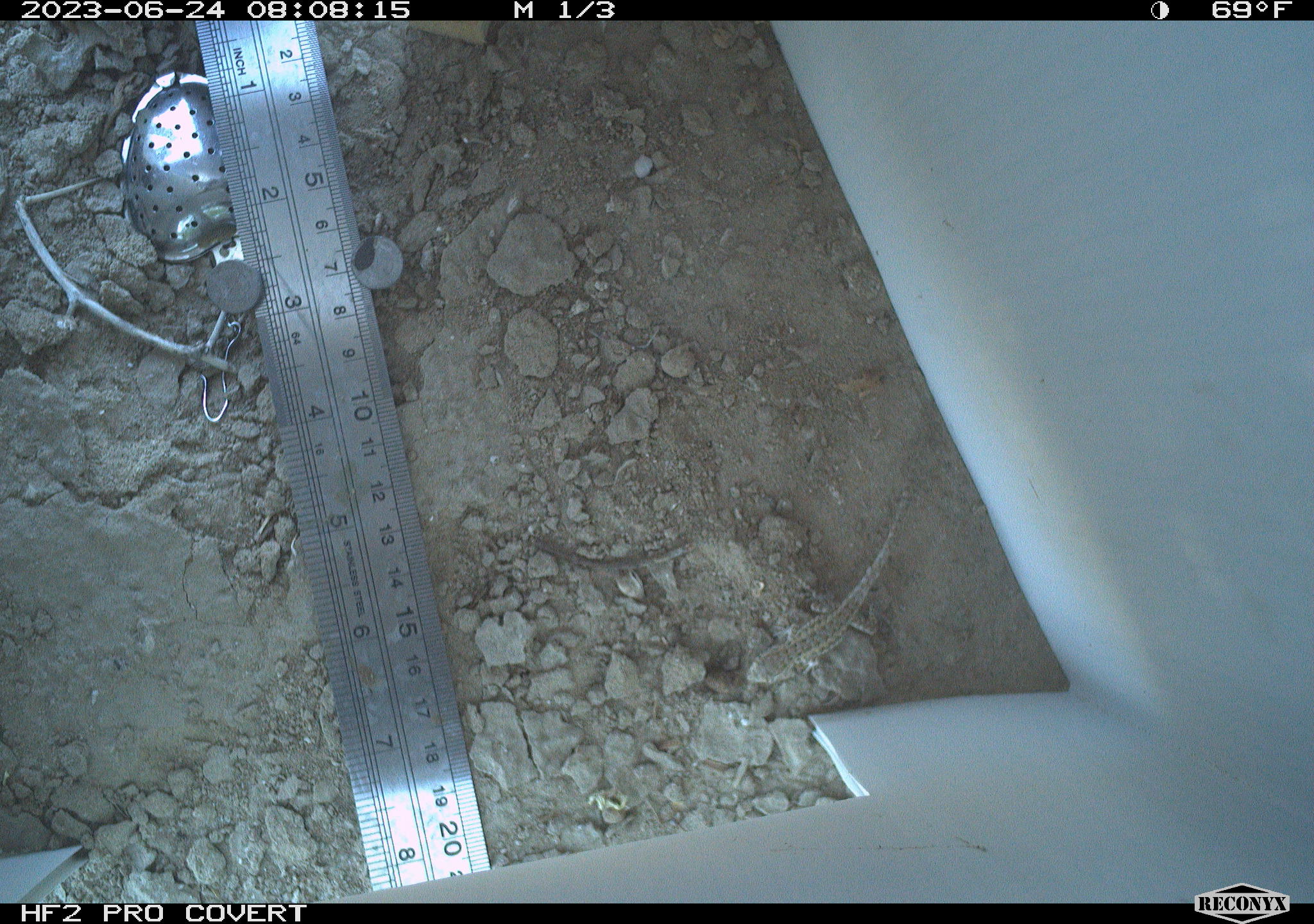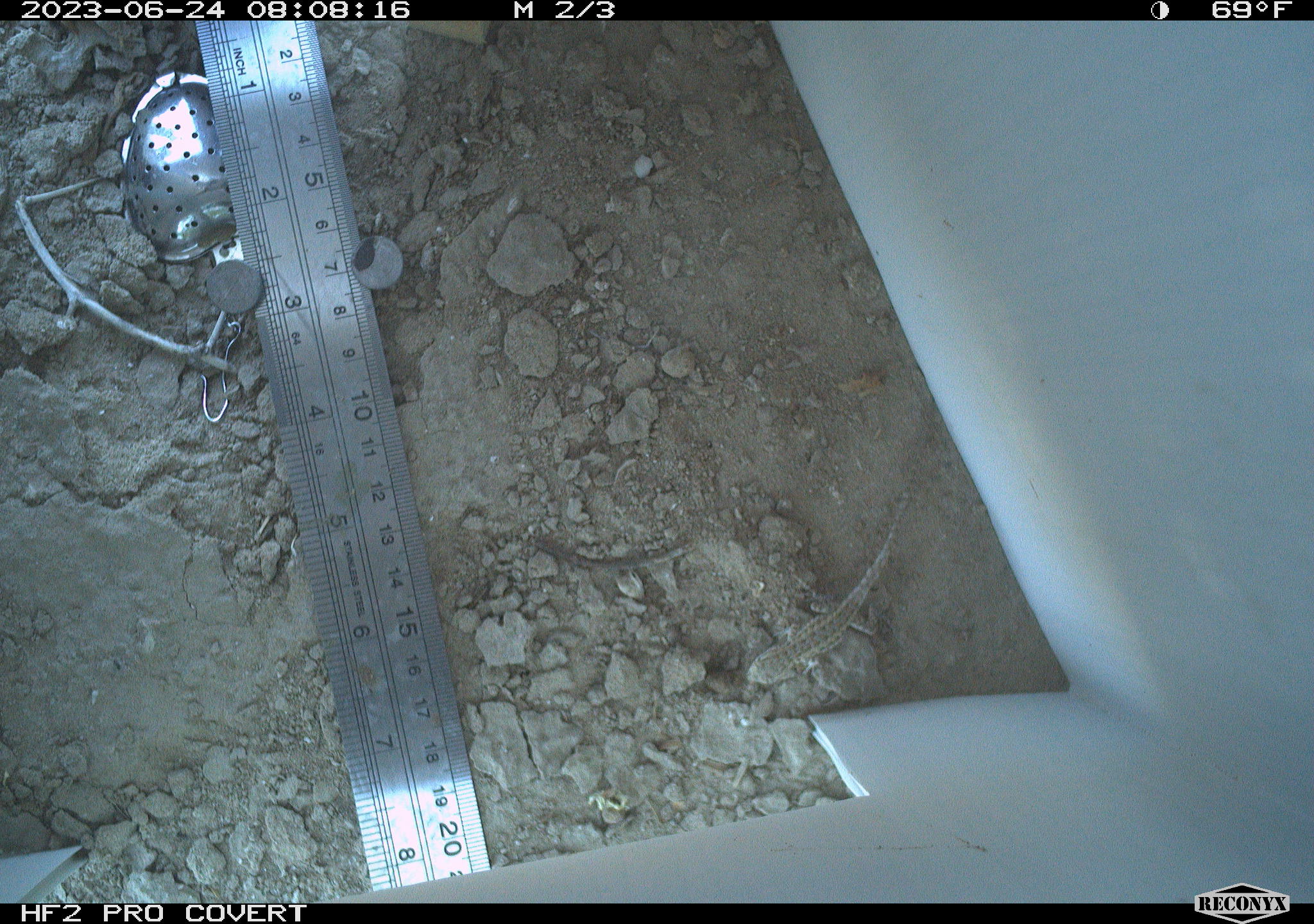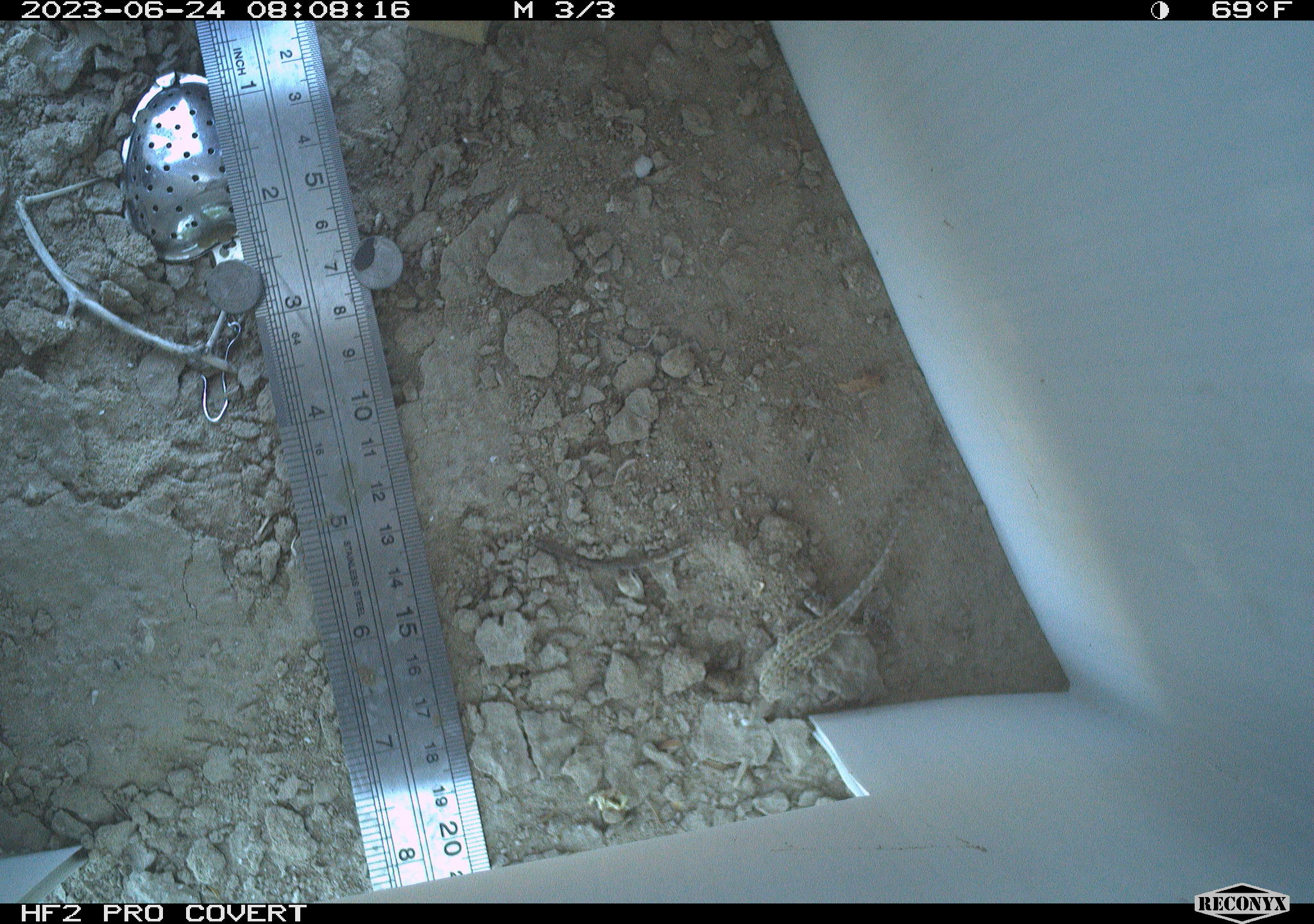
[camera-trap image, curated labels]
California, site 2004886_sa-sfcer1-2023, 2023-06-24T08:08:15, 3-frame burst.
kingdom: Animalia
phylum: Chordata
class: Reptilia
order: Squamata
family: Phrynosomatidae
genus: Uta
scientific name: Uta stansburiana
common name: common side-blotched lizard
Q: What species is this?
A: Common side-blotched lizard (Uta stansburiana).